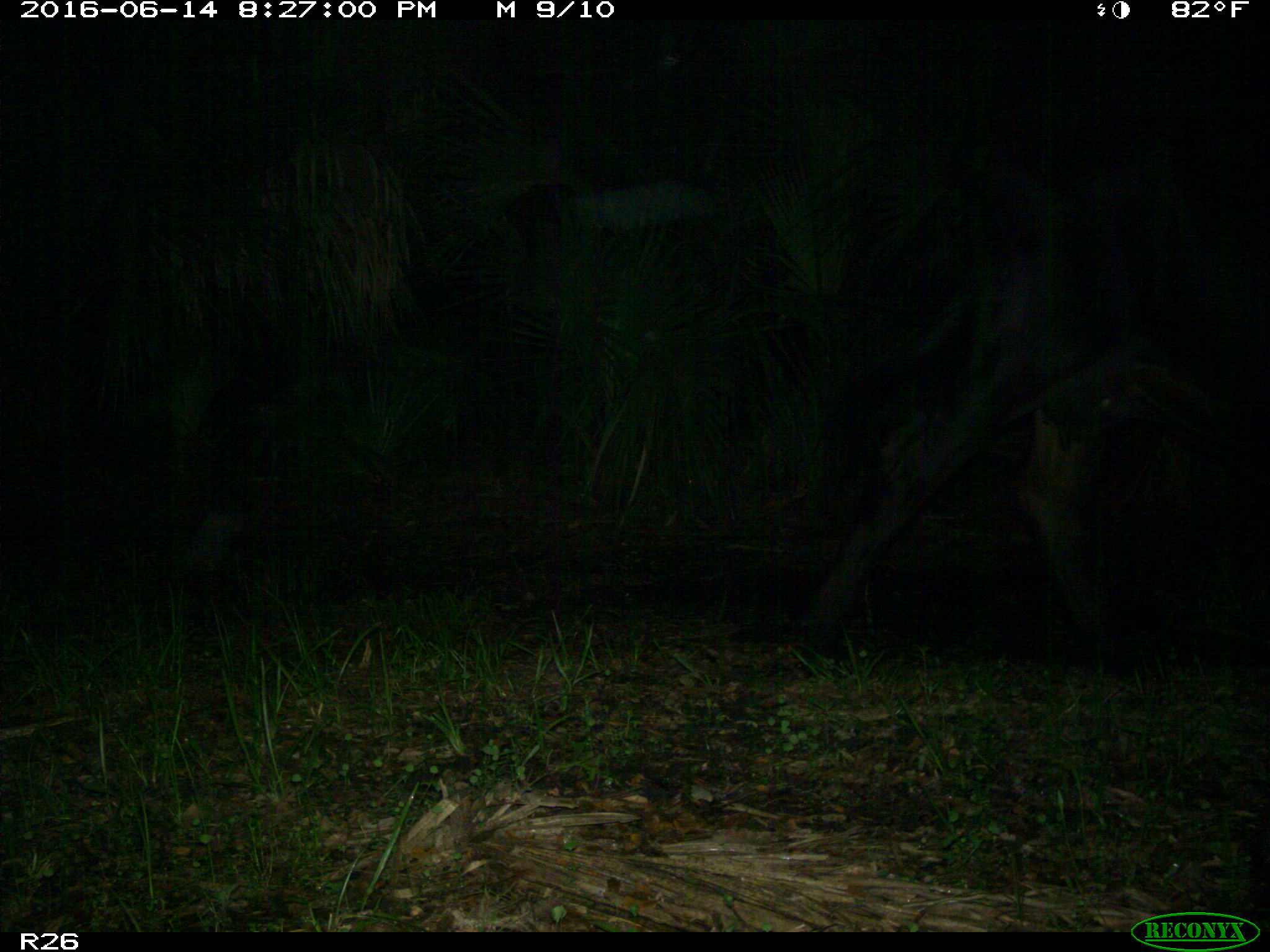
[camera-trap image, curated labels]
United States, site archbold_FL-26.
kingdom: Animalia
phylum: Chordata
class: Mammalia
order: Artiodactyla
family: Bovidae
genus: Bos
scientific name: Bos taurus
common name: domestic cow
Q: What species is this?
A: Bos taurus (domestic cow).